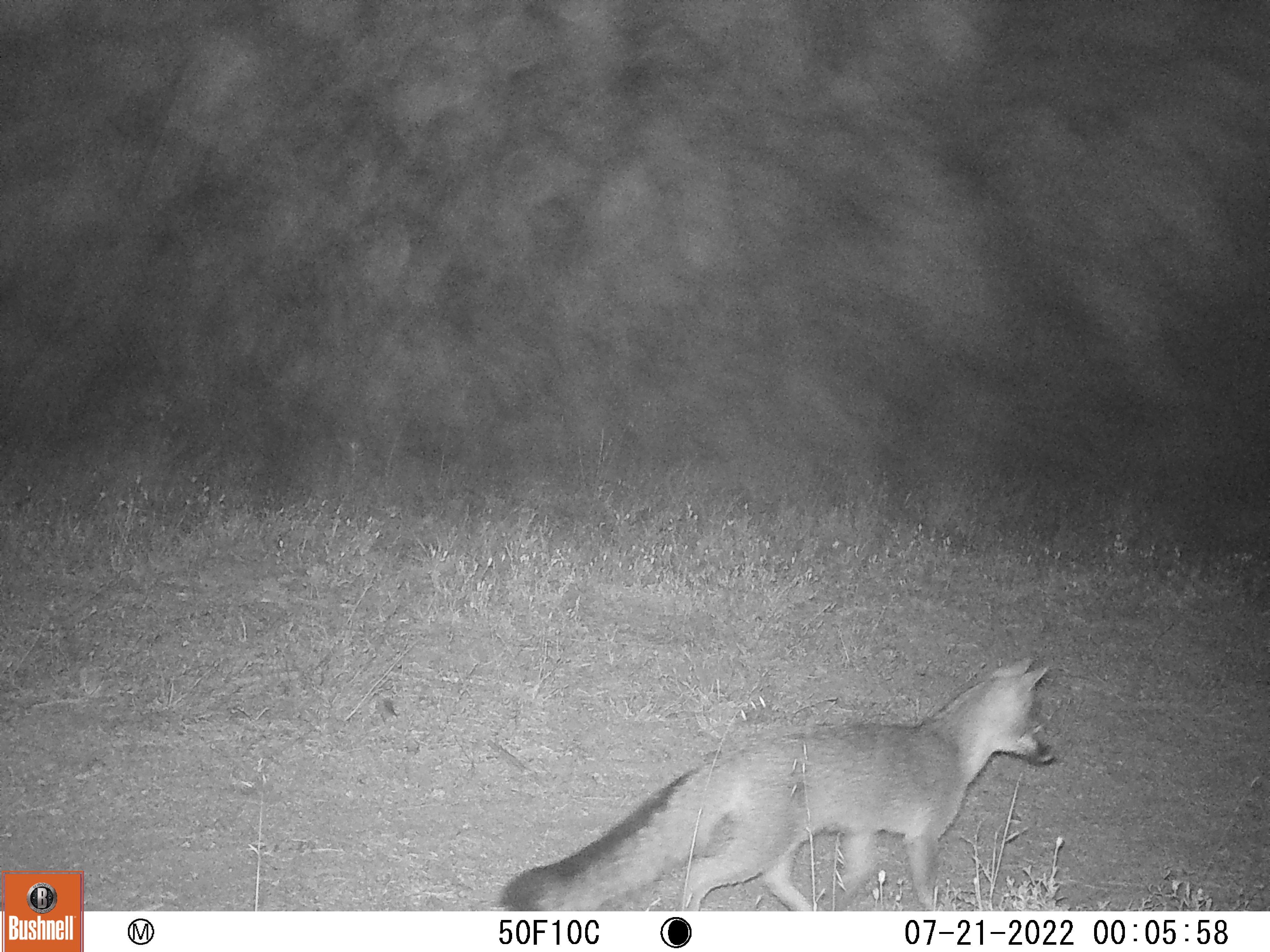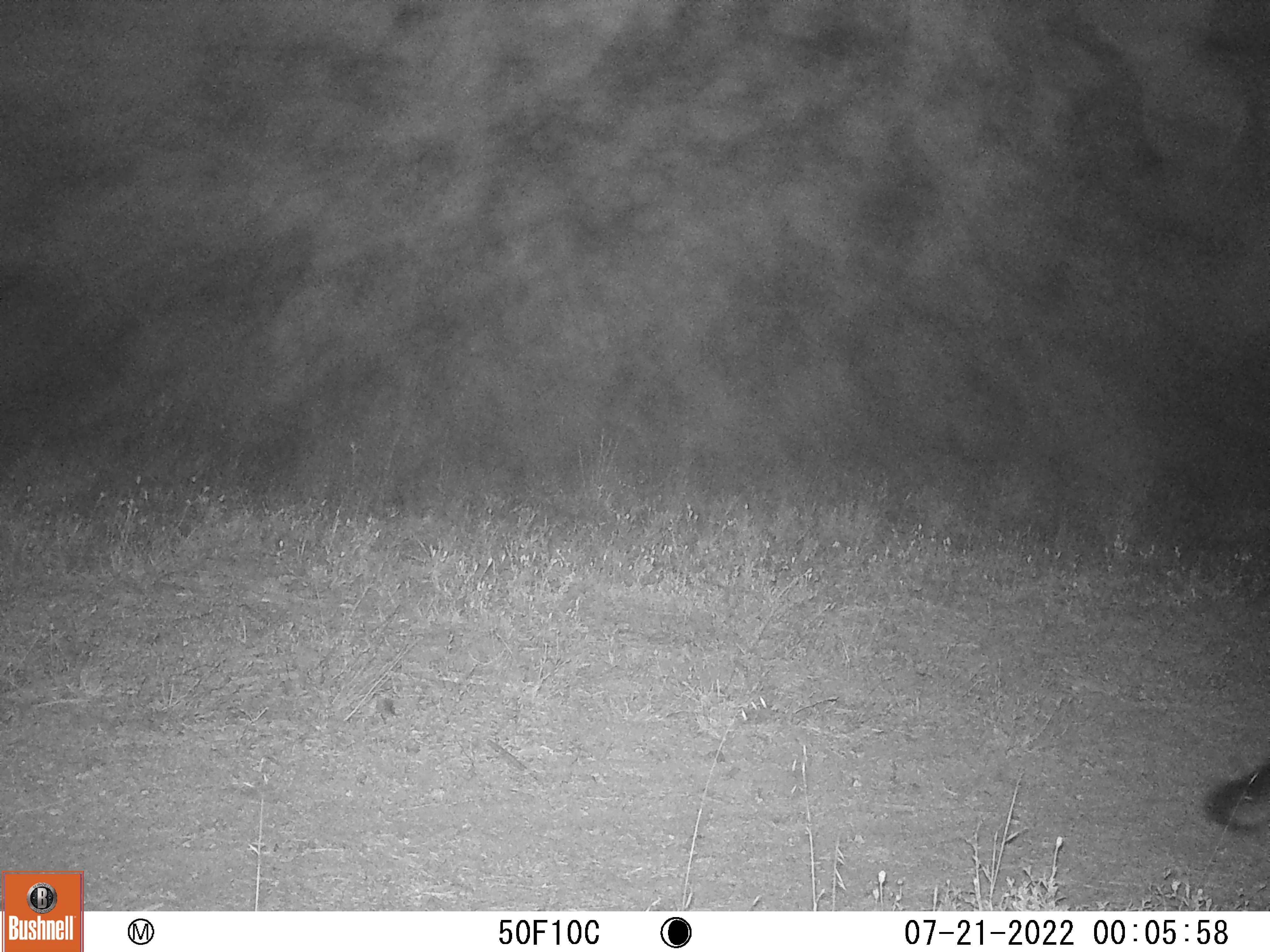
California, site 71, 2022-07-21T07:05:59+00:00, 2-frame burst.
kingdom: Animalia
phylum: Chordata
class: Mammalia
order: Carnivora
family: Canidae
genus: Urocyon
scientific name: Urocyon cinereoargenteus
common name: gray fox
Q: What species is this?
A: Gray fox (Urocyon cinereoargenteus).